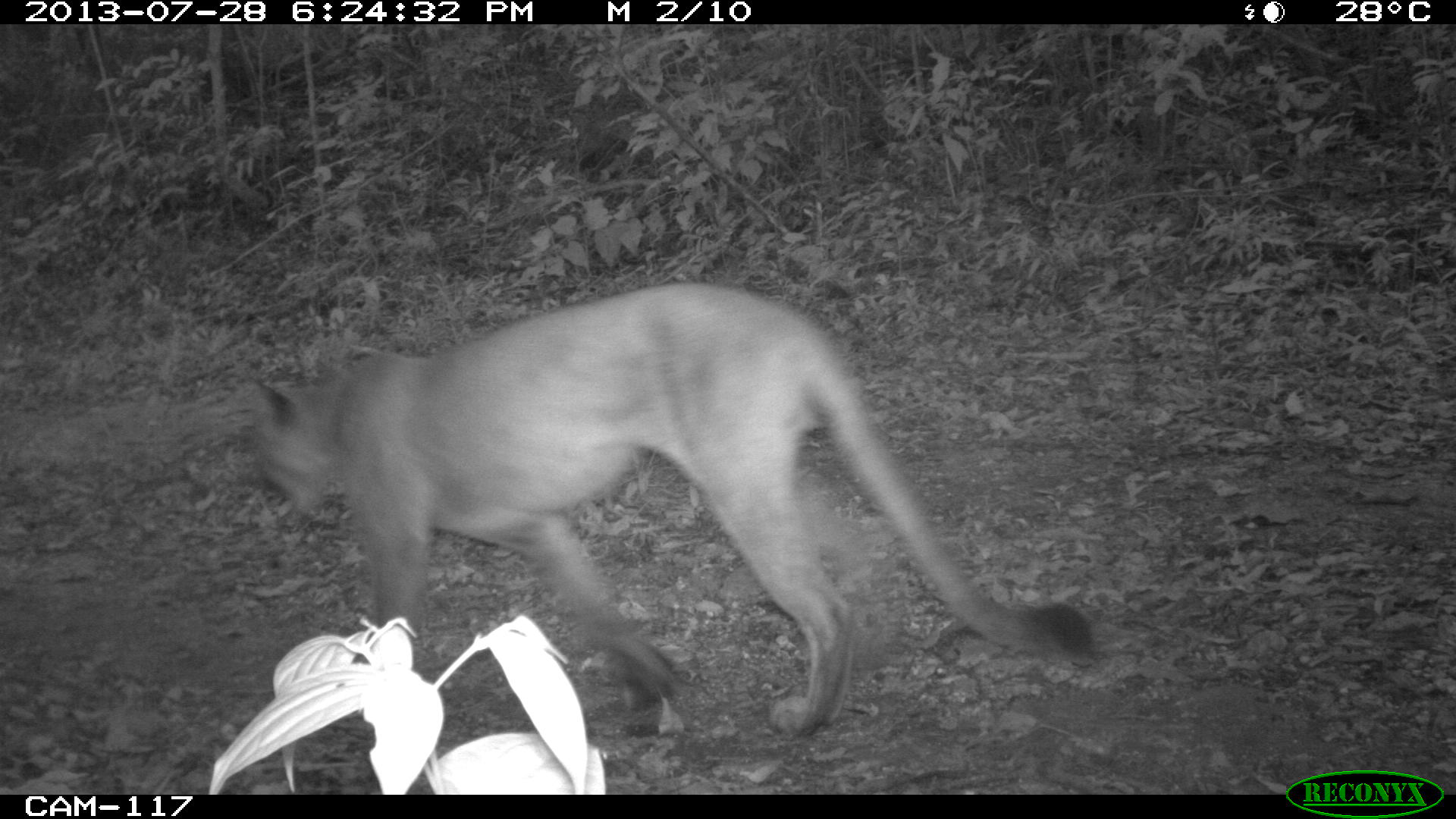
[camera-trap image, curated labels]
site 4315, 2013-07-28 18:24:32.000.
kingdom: Animalia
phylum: Chordata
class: Mammalia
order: Carnivora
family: Felidae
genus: Puma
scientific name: Puma concolor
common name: mountain lion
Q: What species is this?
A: Puma concolor (mountain lion).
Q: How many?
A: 1.